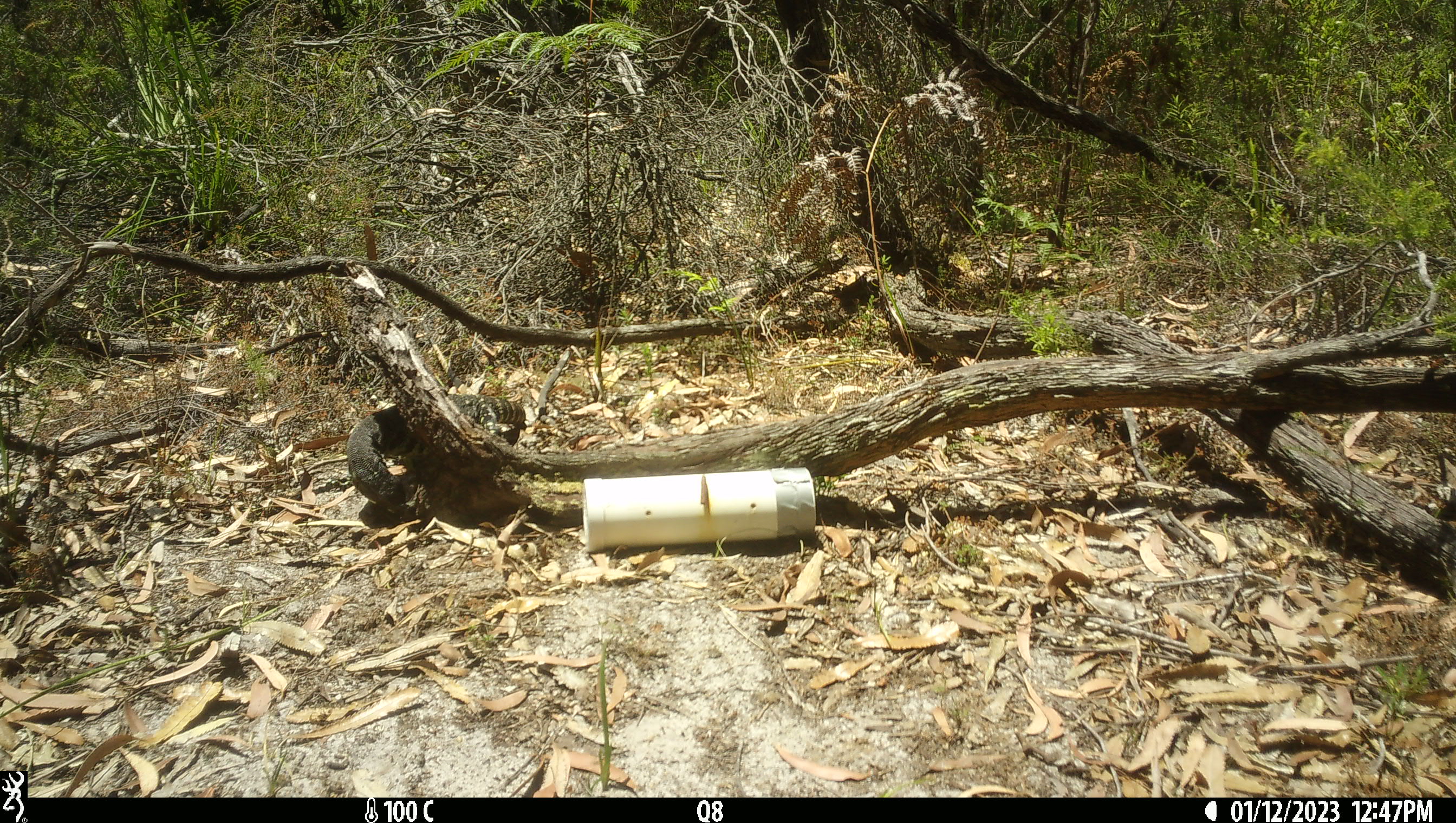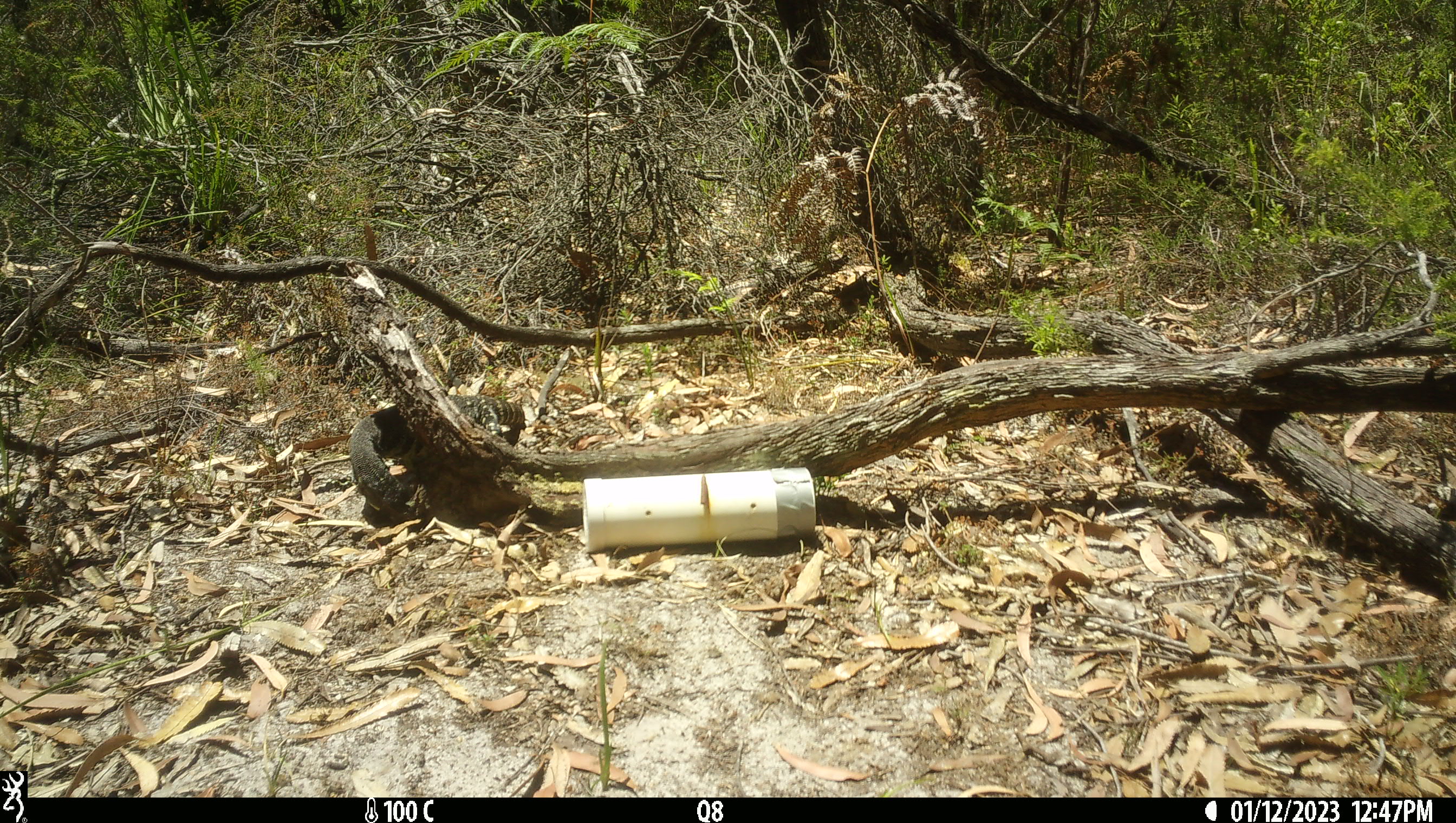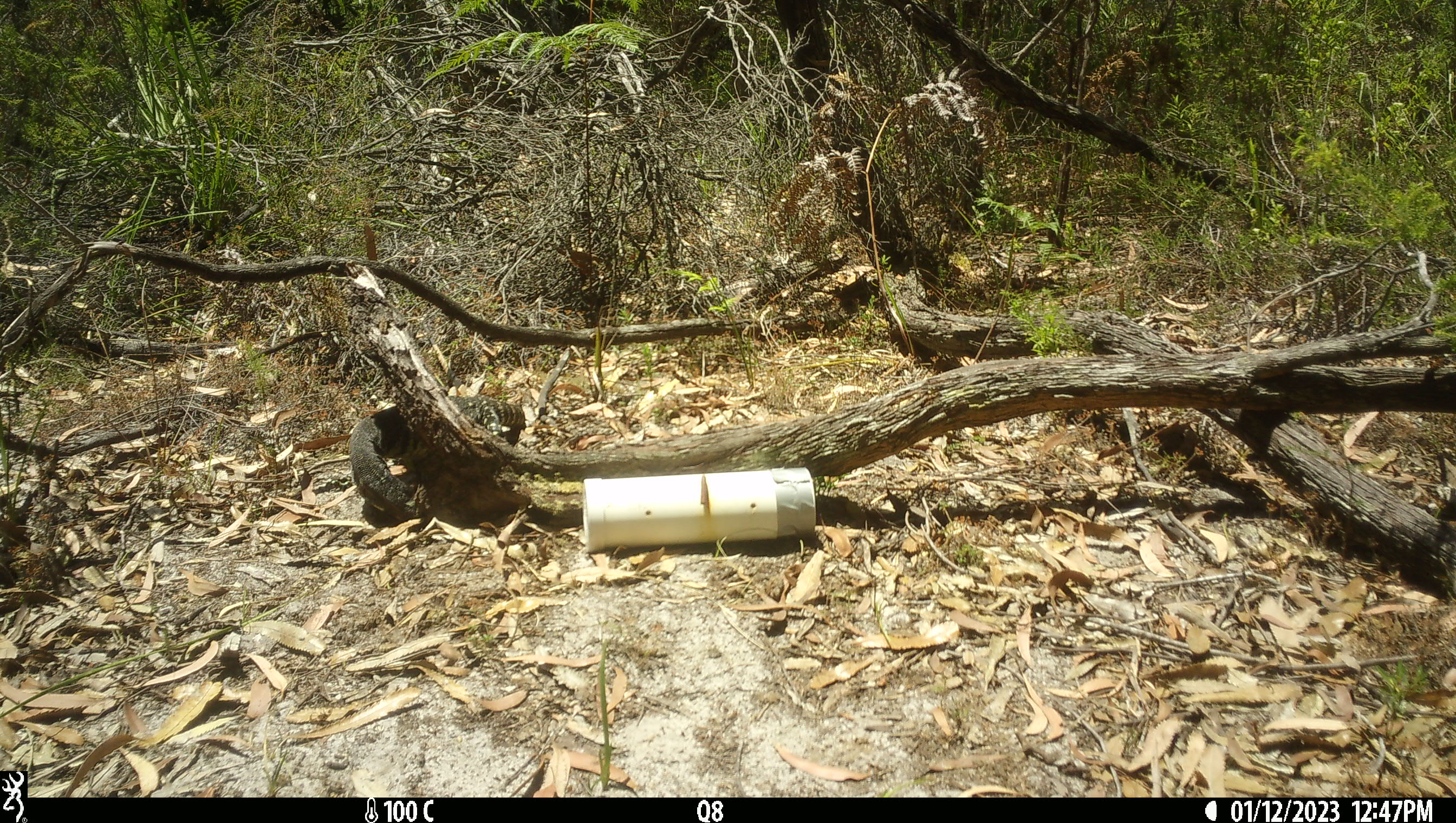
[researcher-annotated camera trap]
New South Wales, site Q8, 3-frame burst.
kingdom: Animalia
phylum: Chordata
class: Reptilia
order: Squamata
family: Varanidae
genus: Varanus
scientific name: Varanus varius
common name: lace monitor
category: goanna